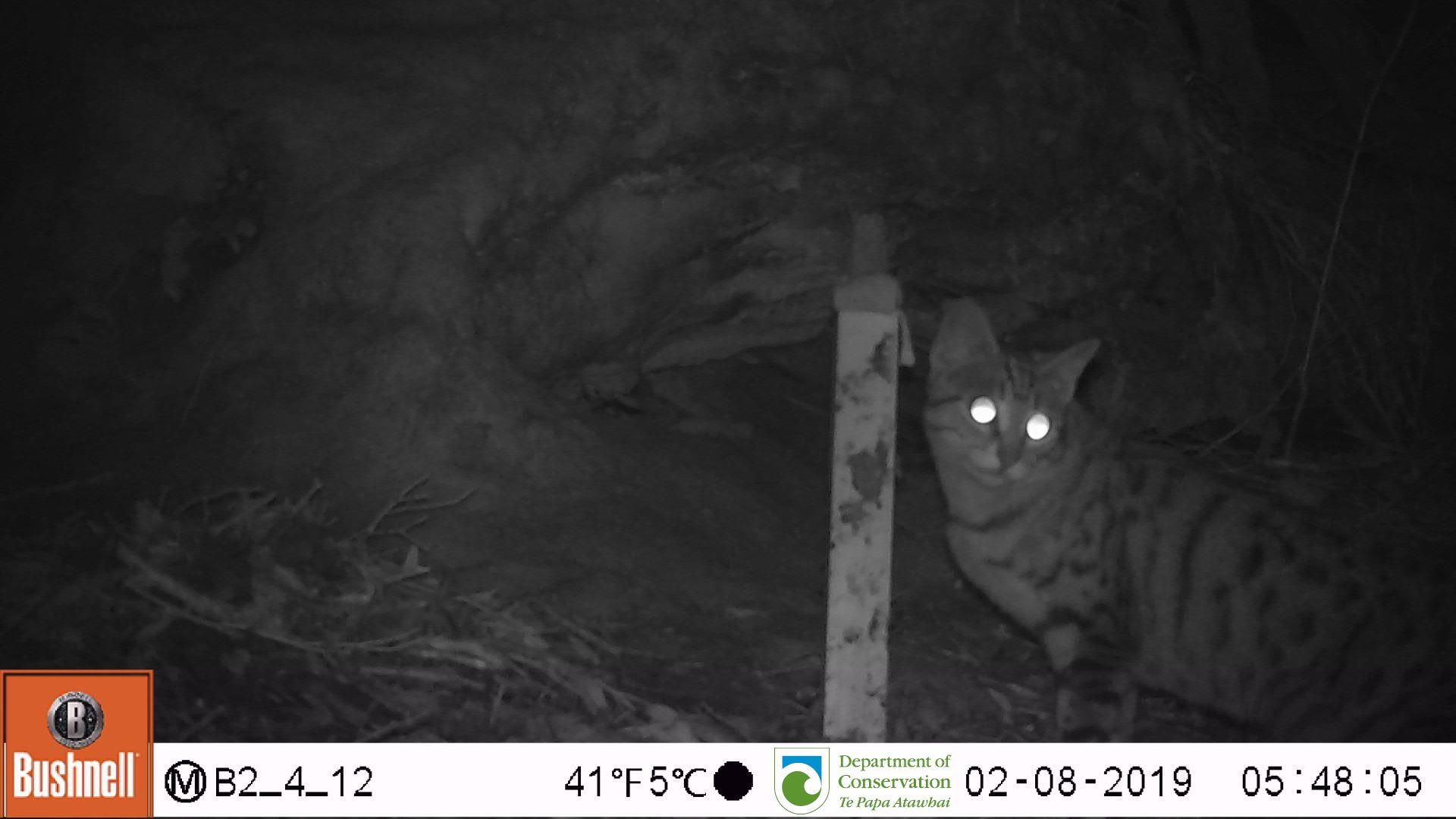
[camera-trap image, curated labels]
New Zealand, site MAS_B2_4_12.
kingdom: Animalia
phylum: Chordata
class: Mammalia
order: Carnivora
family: Felidae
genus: Felis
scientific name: Felis catus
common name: domestic cat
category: cat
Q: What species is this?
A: Cat (domestic cat) (Felis catus).